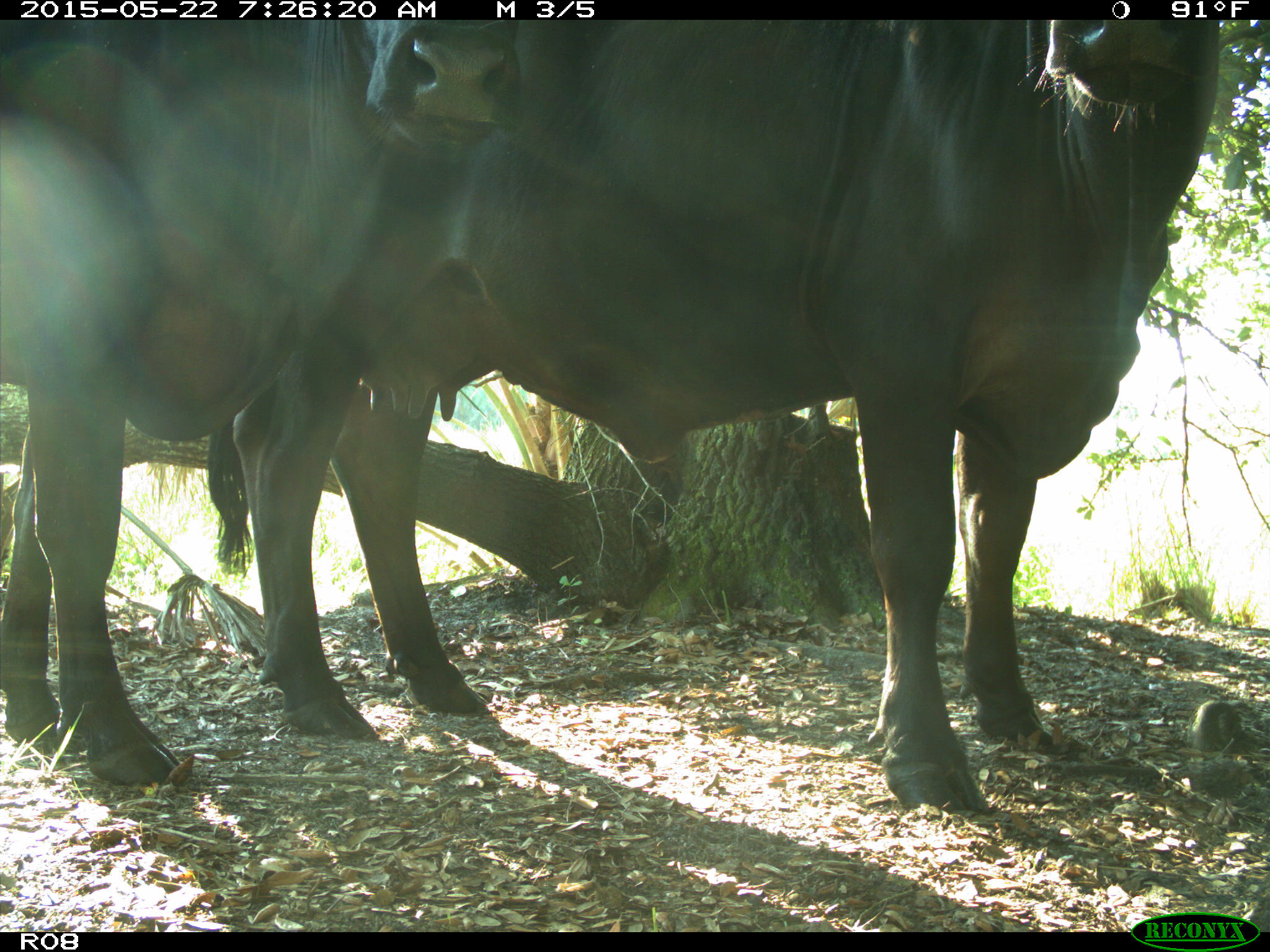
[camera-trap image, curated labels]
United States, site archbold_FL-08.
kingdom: Animalia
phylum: Chordata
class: Mammalia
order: Artiodactyla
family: Bovidae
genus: Bos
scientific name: Bos taurus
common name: domestic cow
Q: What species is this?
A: Bos taurus (domestic cow).